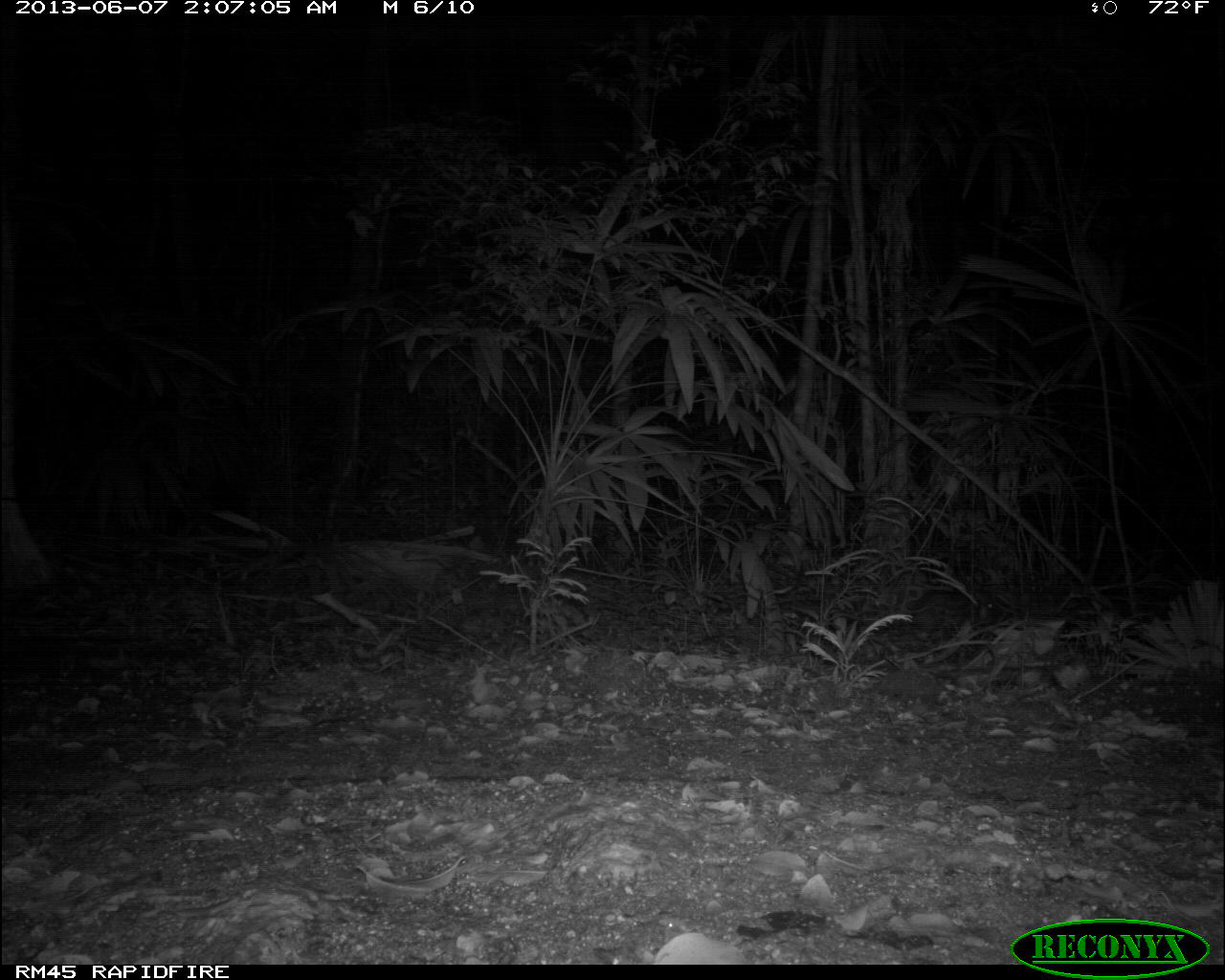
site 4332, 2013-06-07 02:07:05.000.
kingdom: Animalia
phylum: Chordata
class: Mammalia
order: Rodentia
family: Cuniculidae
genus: Cuniculus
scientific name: Cuniculus paca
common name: lowland paca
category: agouti paca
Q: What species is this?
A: Agouti paca (lowland paca) (Cuniculus paca).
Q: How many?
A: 1.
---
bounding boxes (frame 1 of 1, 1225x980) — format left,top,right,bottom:
agouti paca: 906,589,996,645